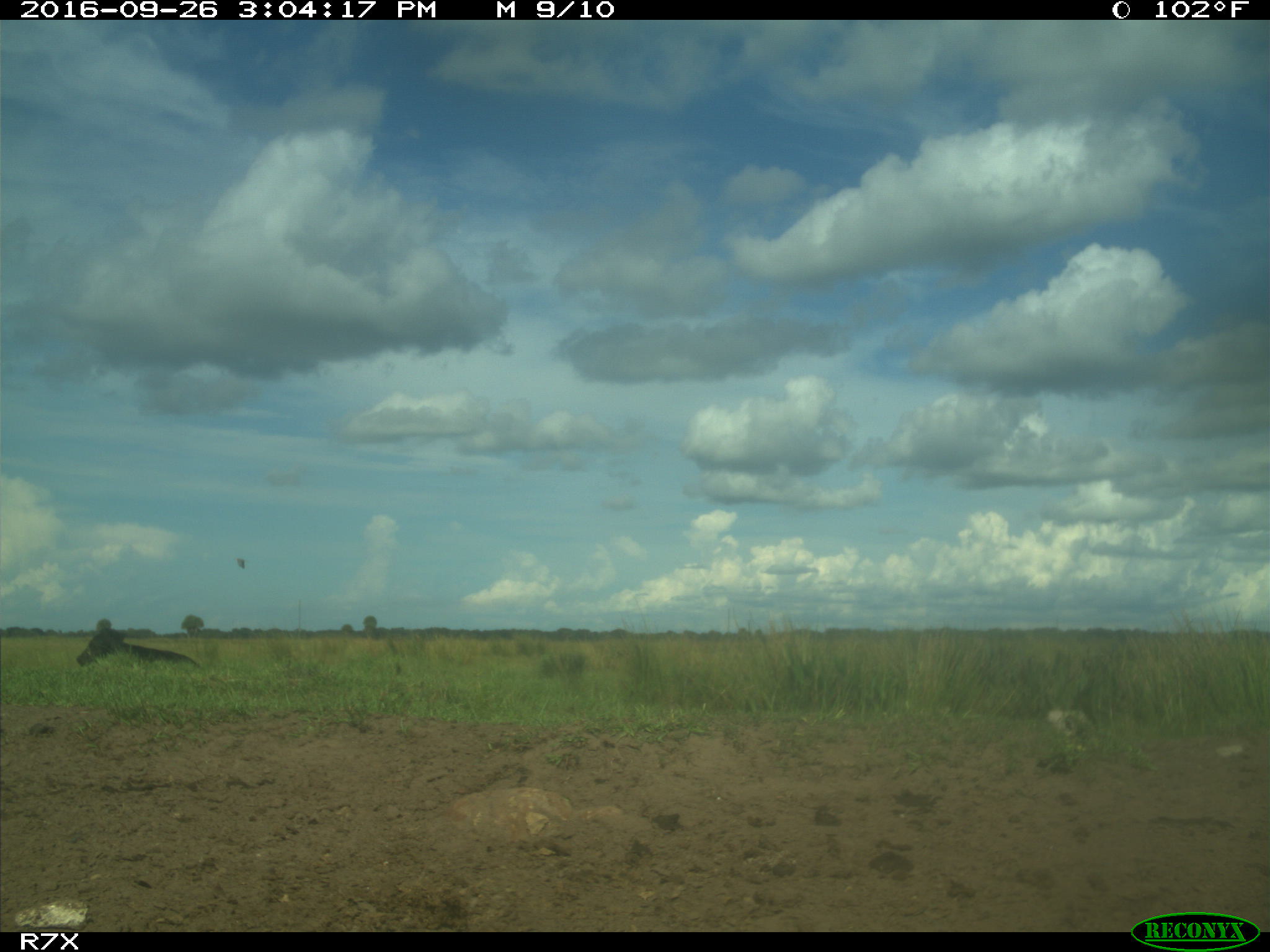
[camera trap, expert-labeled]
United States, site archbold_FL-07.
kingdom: Animalia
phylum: Chordata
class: Mammalia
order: Artiodactyla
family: Bovidae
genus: Bos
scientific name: Bos taurus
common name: domestic cow